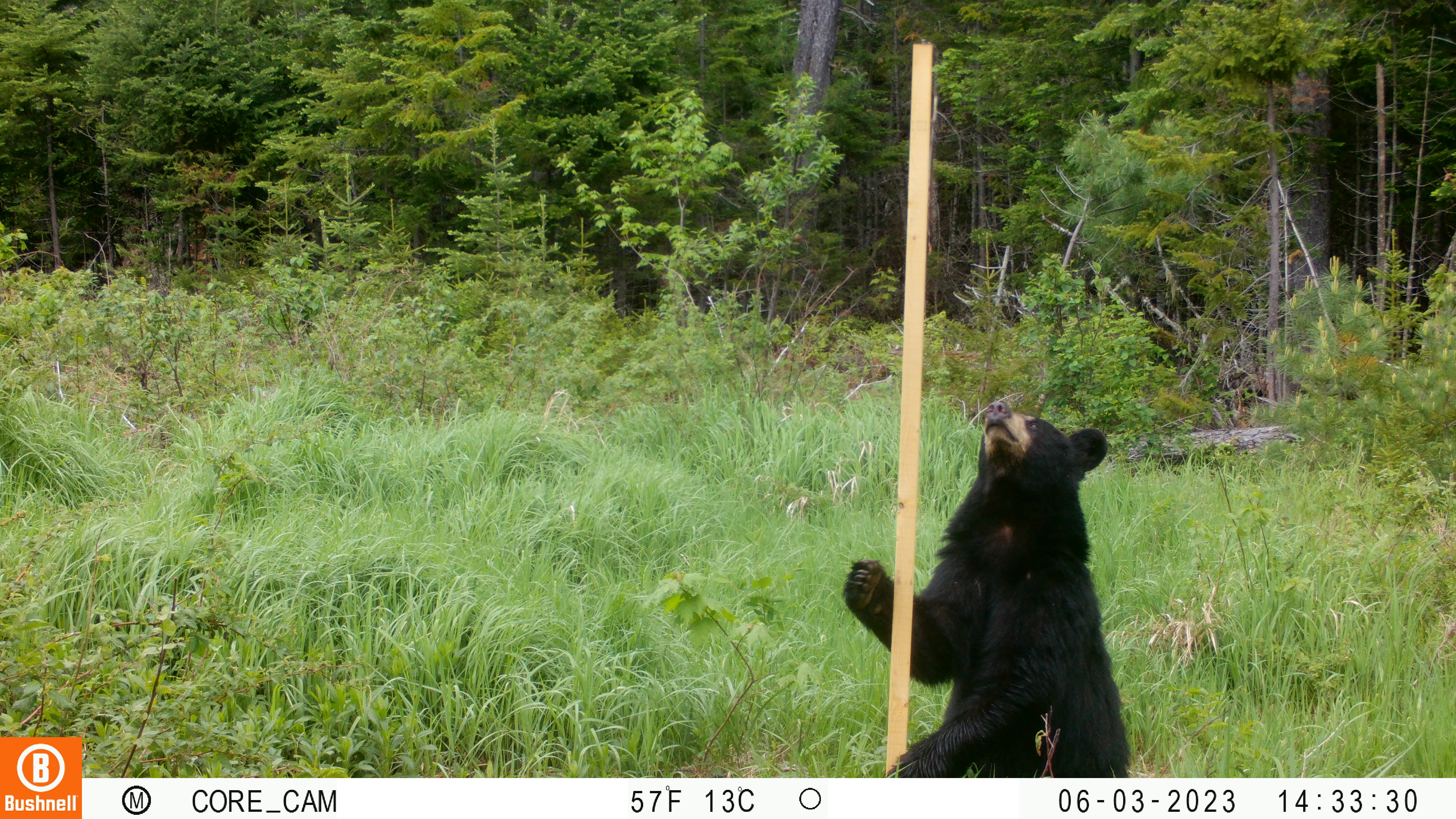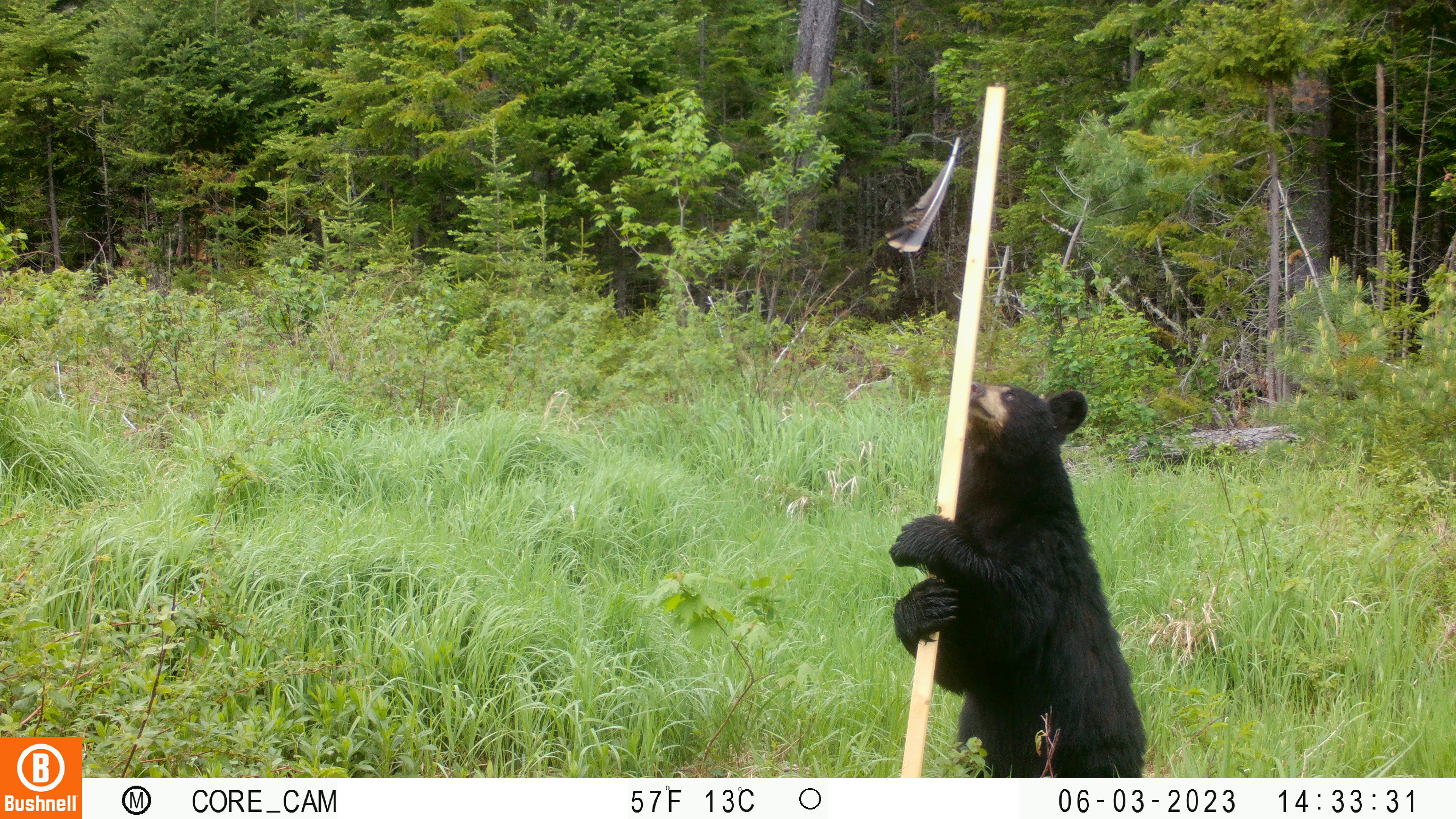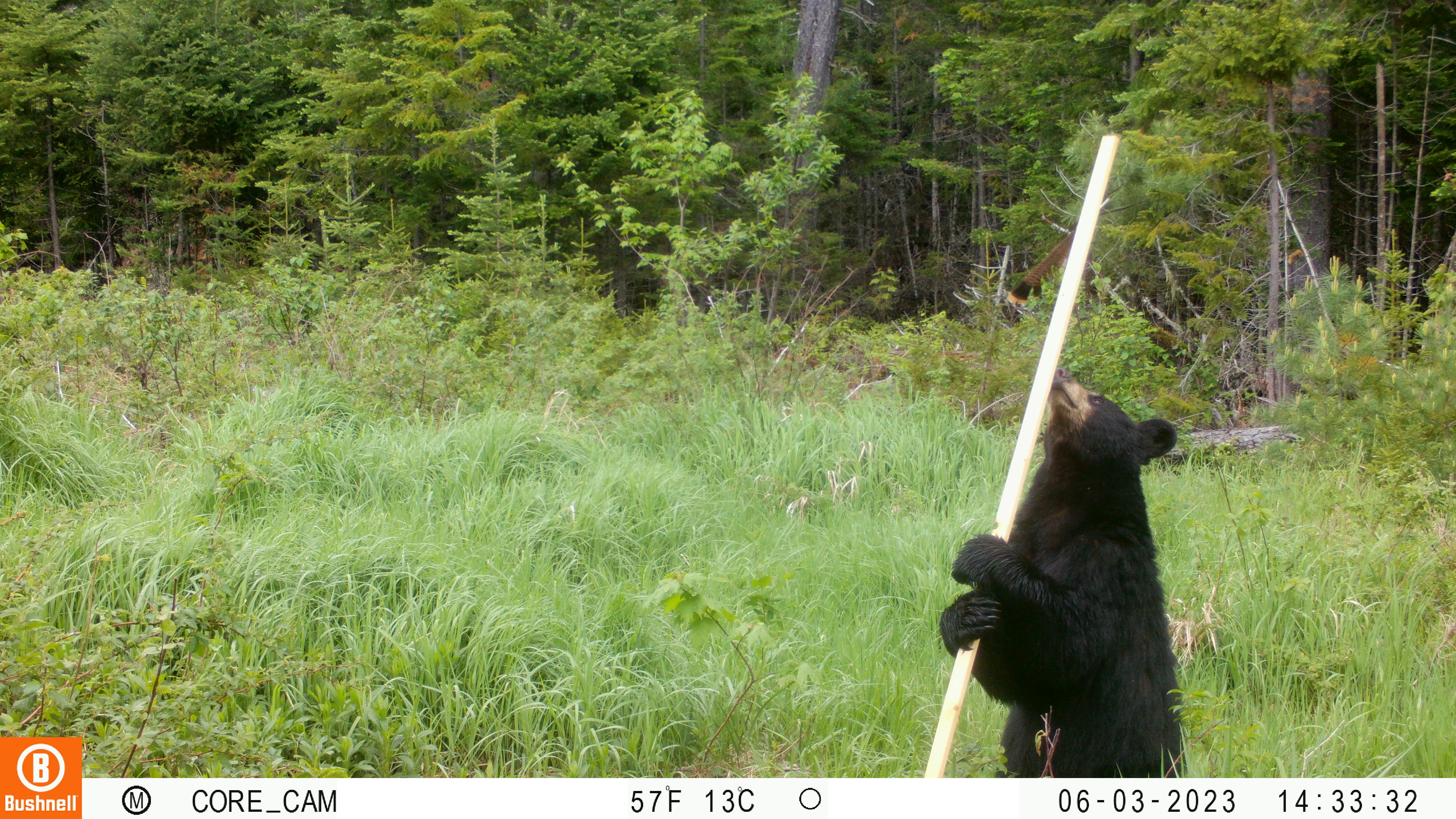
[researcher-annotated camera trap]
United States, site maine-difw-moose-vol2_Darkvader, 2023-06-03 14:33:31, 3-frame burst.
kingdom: Animalia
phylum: Chordata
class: Mammalia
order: Carnivora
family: Ursidae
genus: Ursus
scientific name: Ursus americanus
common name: black bear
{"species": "black bear (Ursus americanus)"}